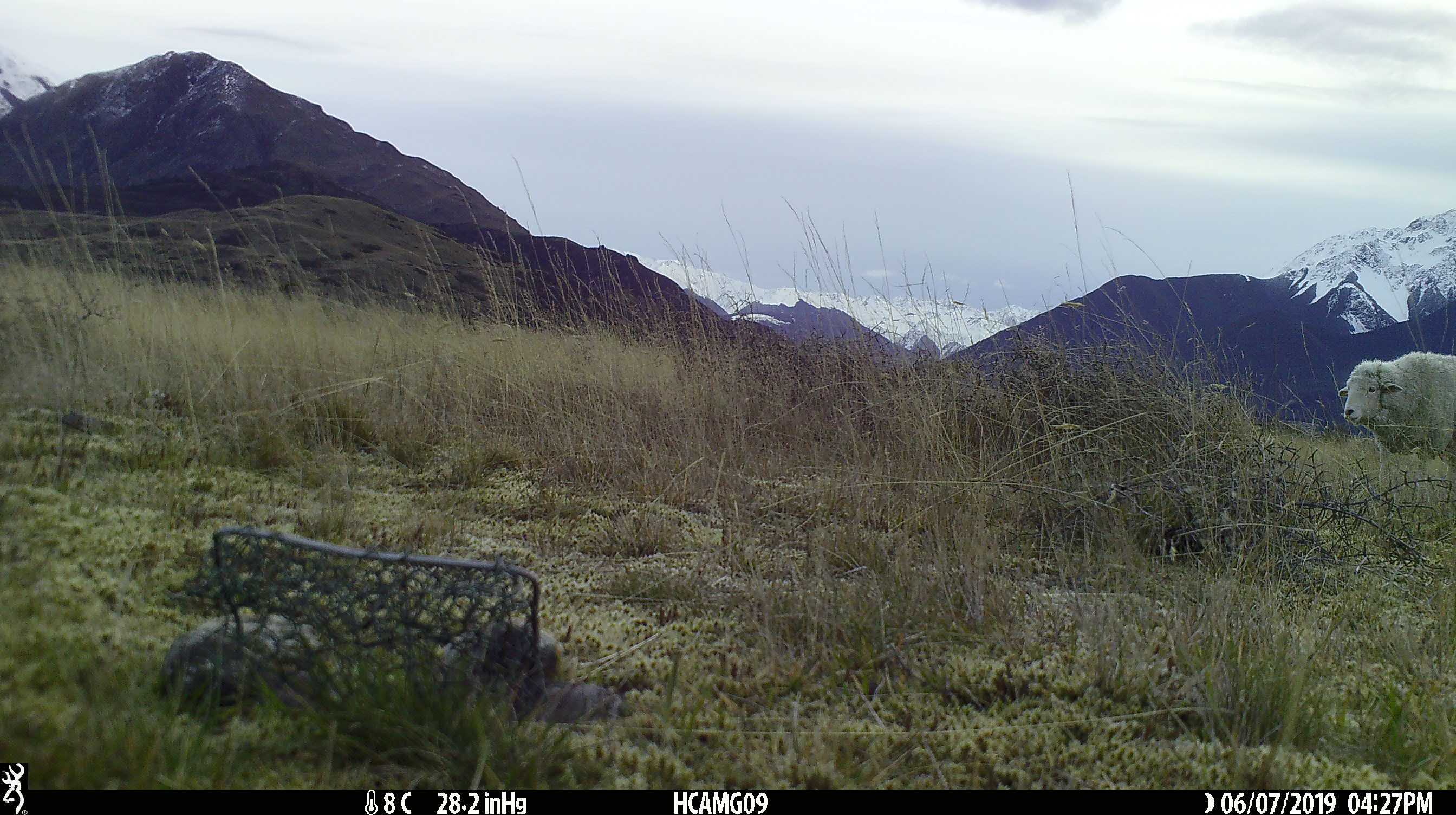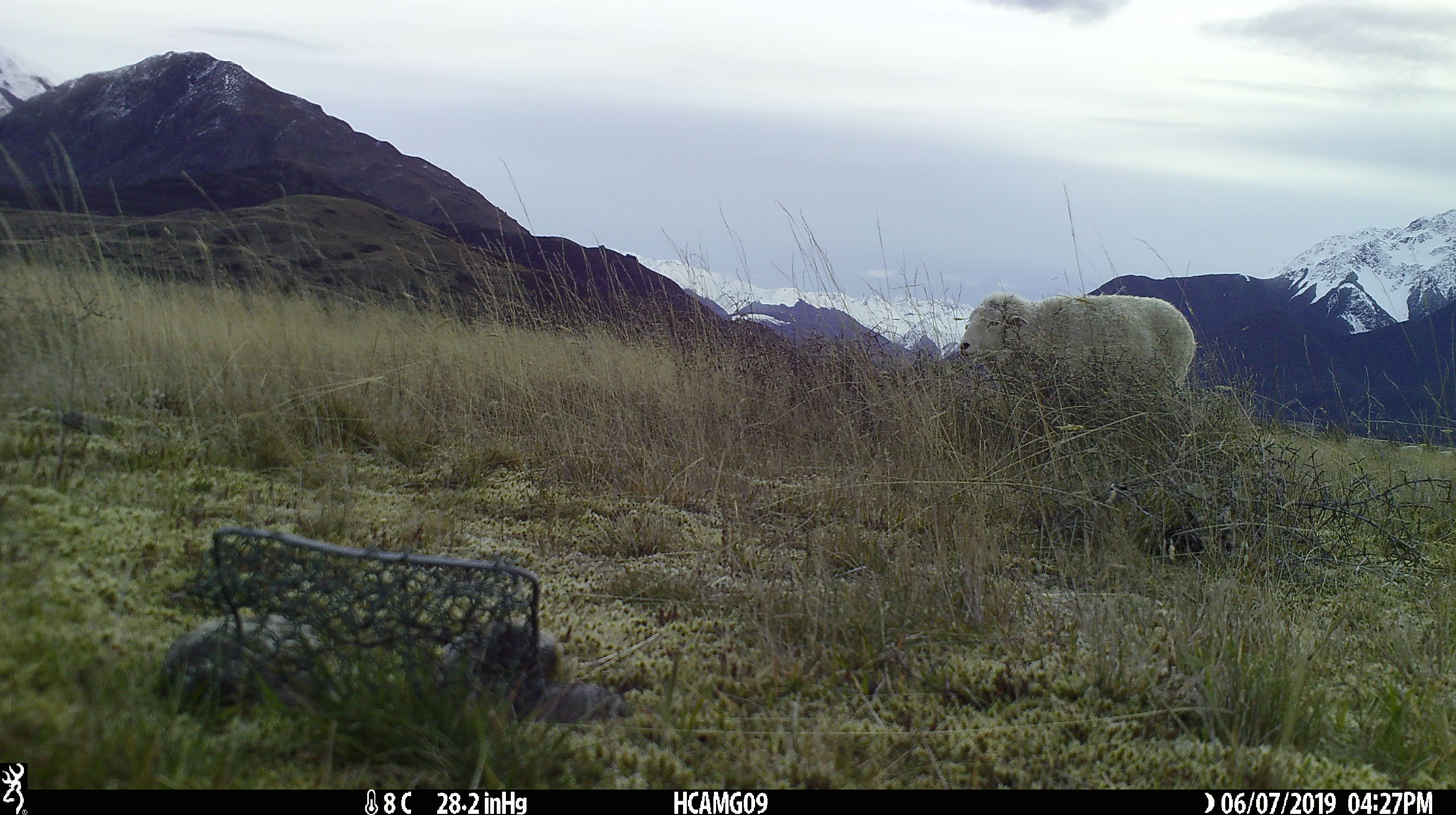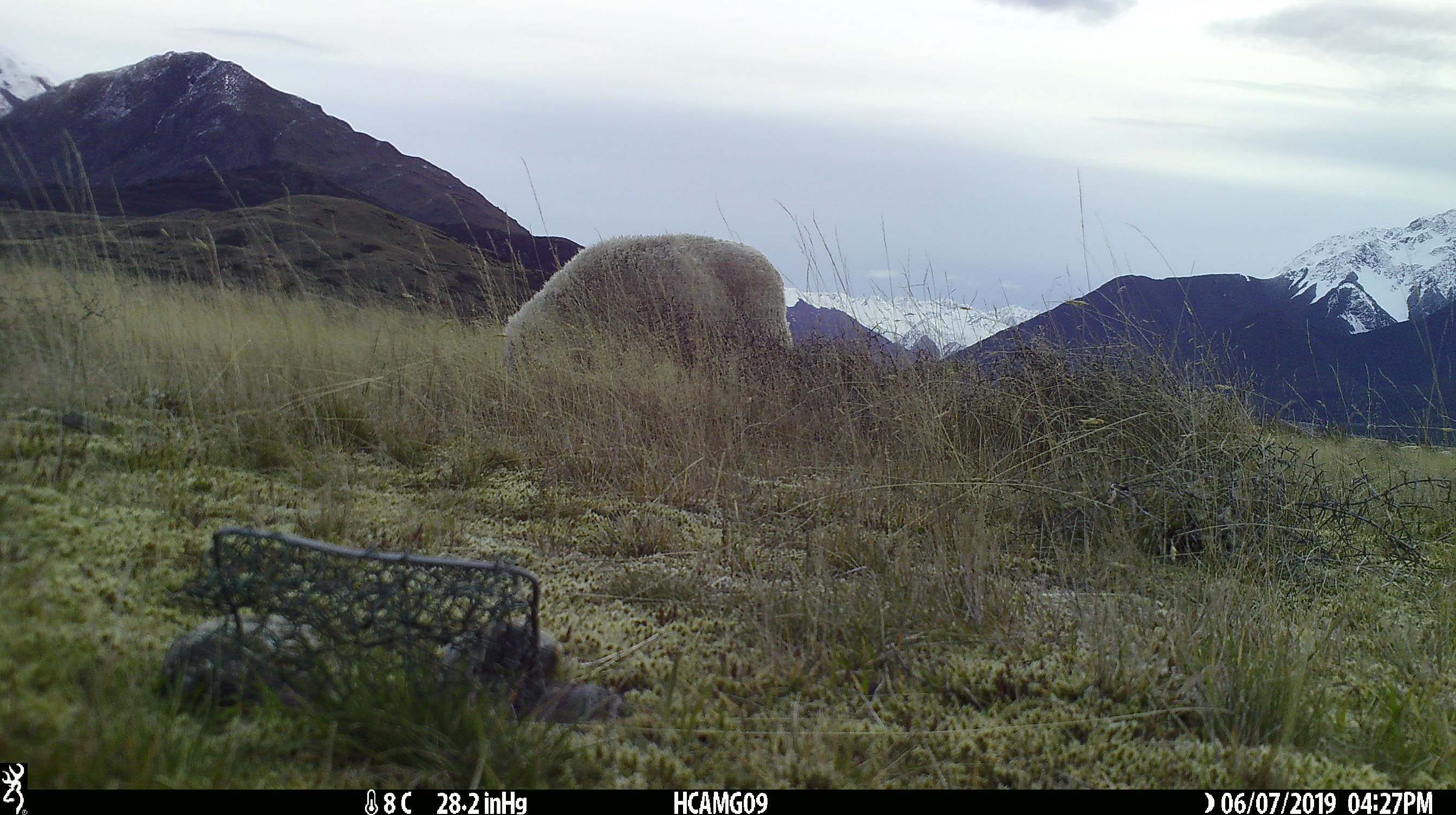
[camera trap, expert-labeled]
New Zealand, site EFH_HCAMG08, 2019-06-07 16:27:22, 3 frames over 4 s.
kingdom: Animalia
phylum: Chordata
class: Mammalia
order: Artiodactyla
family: Bovidae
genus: Ovis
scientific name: Ovis aries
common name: domestic sheep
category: sheep